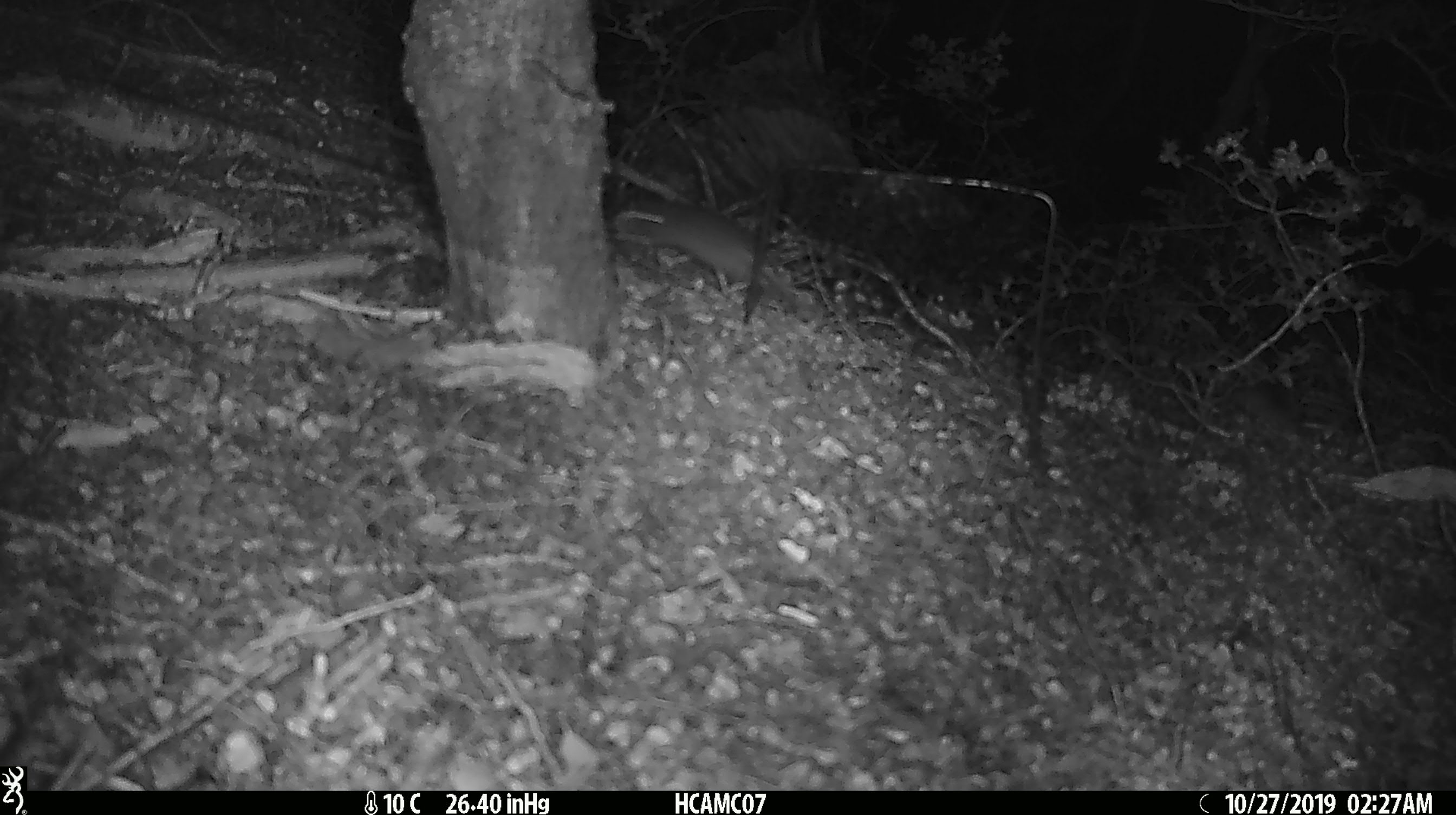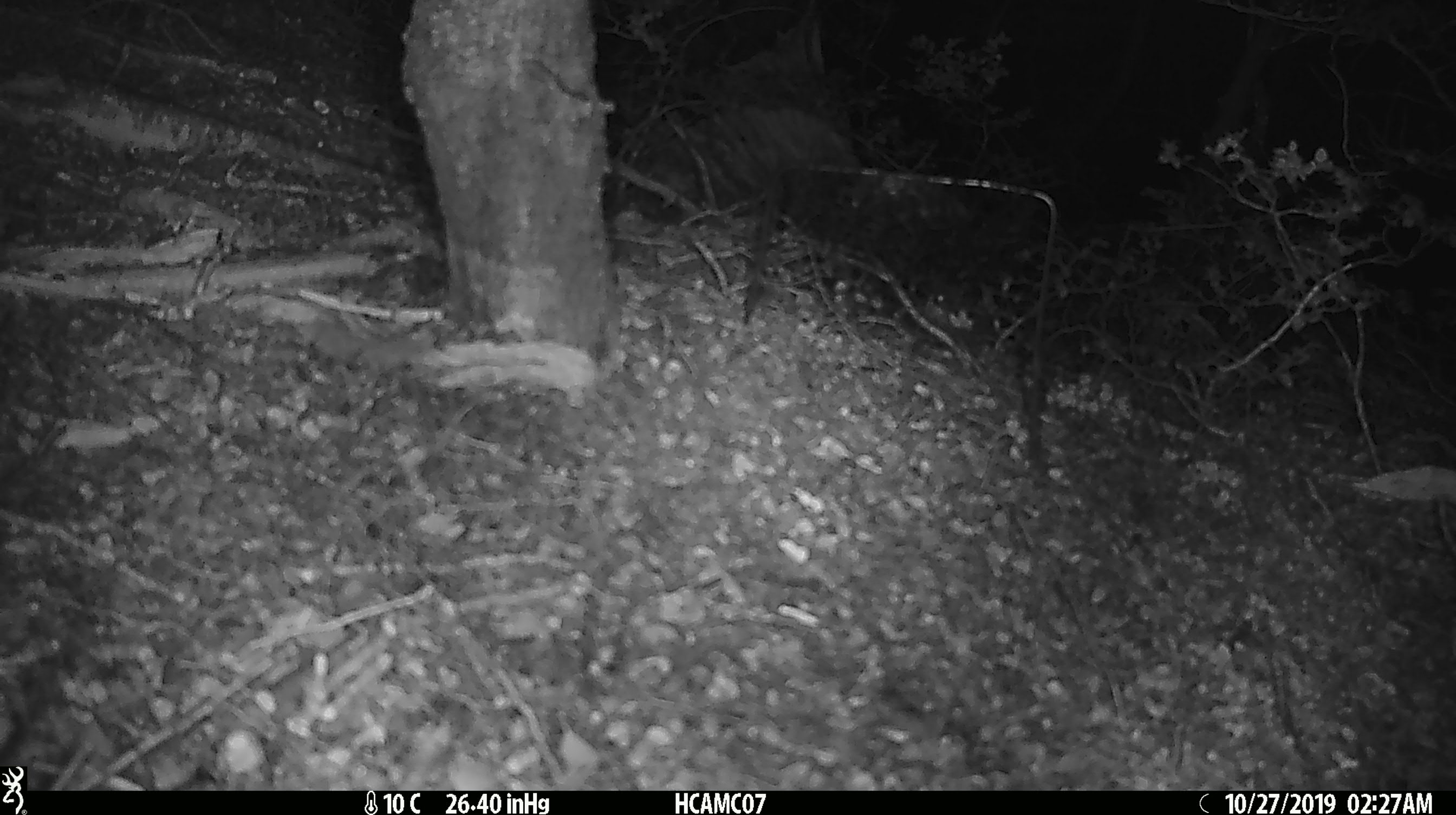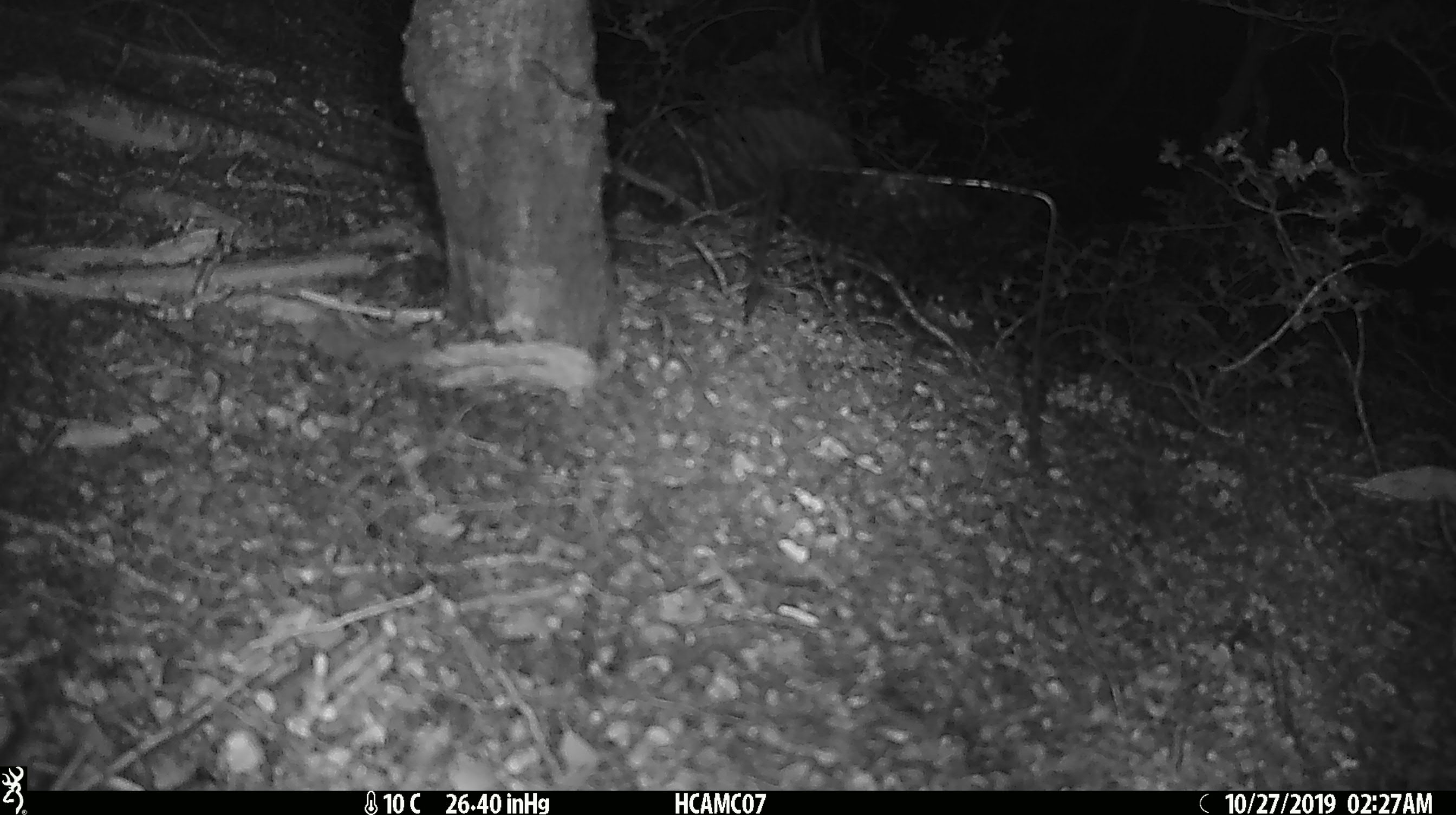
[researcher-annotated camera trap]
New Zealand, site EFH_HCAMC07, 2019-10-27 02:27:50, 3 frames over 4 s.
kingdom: Animalia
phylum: Chordata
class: Mammalia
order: Rodentia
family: Muridae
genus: Mus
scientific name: Mus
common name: mouse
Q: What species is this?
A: Mouse (Mus).